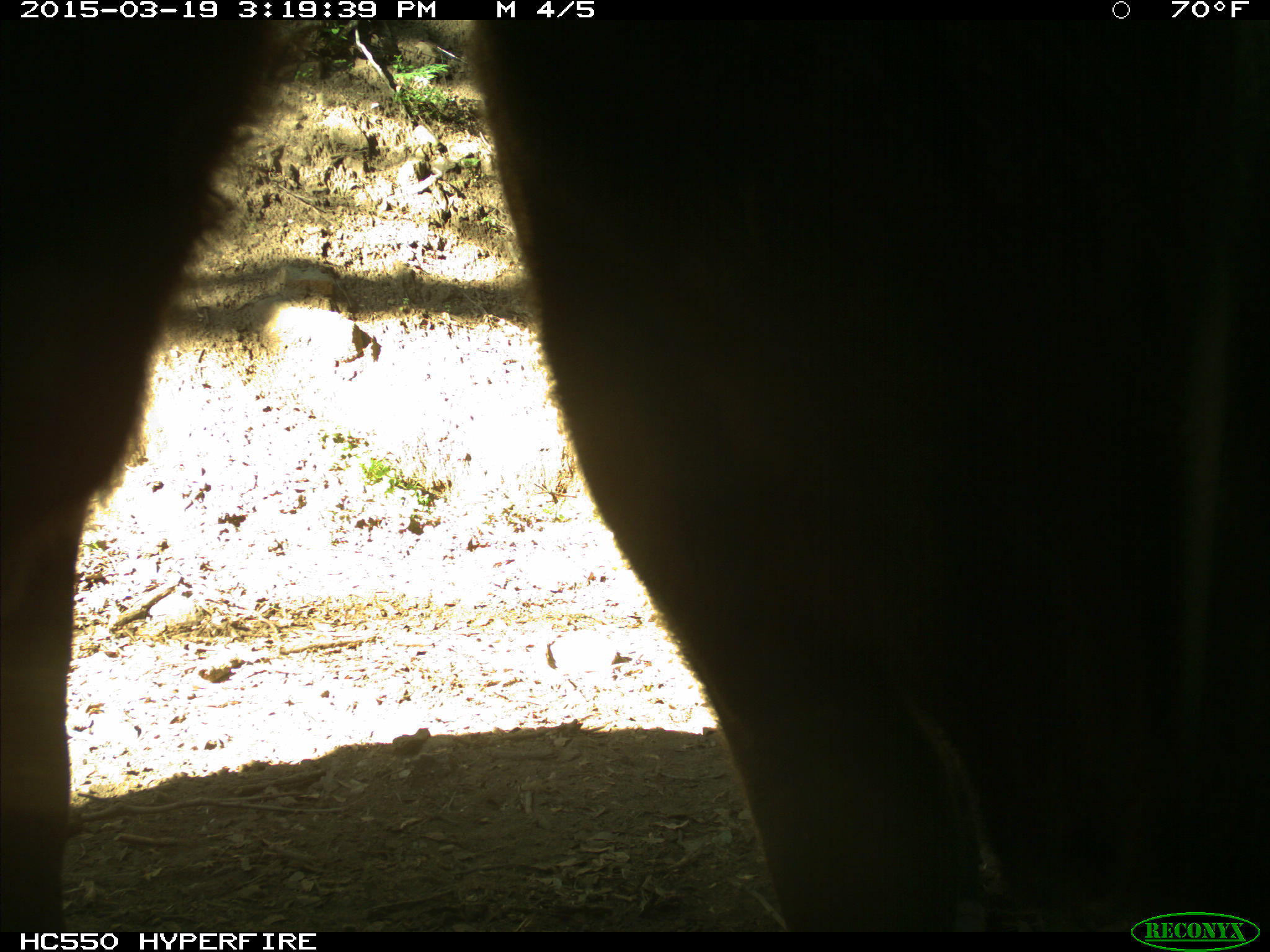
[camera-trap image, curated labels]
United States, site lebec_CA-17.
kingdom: Animalia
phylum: Chordata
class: Mammalia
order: Artiodactyla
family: Bovidae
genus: Bos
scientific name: Bos taurus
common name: domestic cow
Bos taurus (domestic cow).